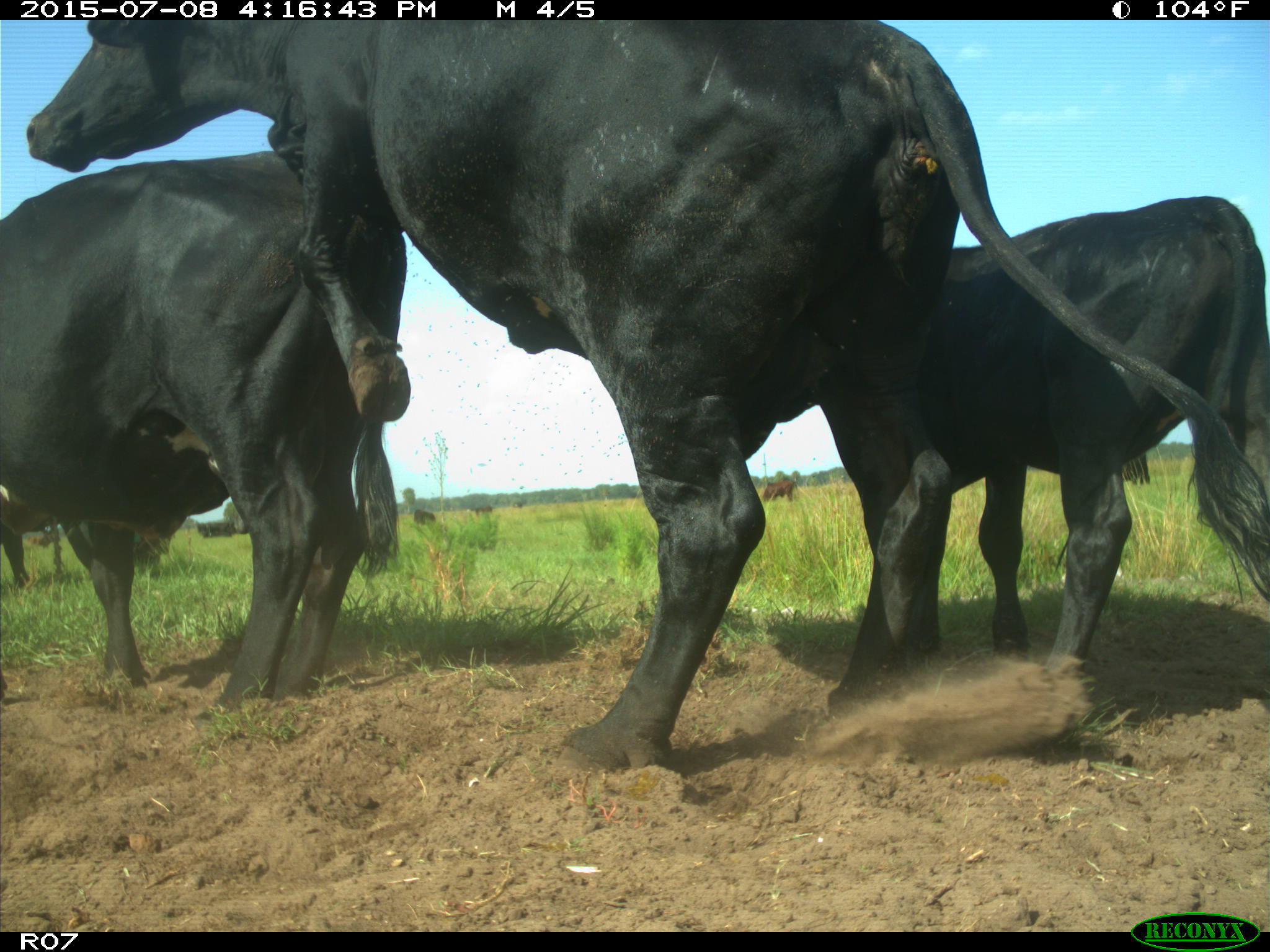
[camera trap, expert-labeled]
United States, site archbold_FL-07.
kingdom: Animalia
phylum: Chordata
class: Mammalia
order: Artiodactyla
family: Bovidae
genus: Bos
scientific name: Bos taurus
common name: domestic cow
Bos taurus (domestic cow).